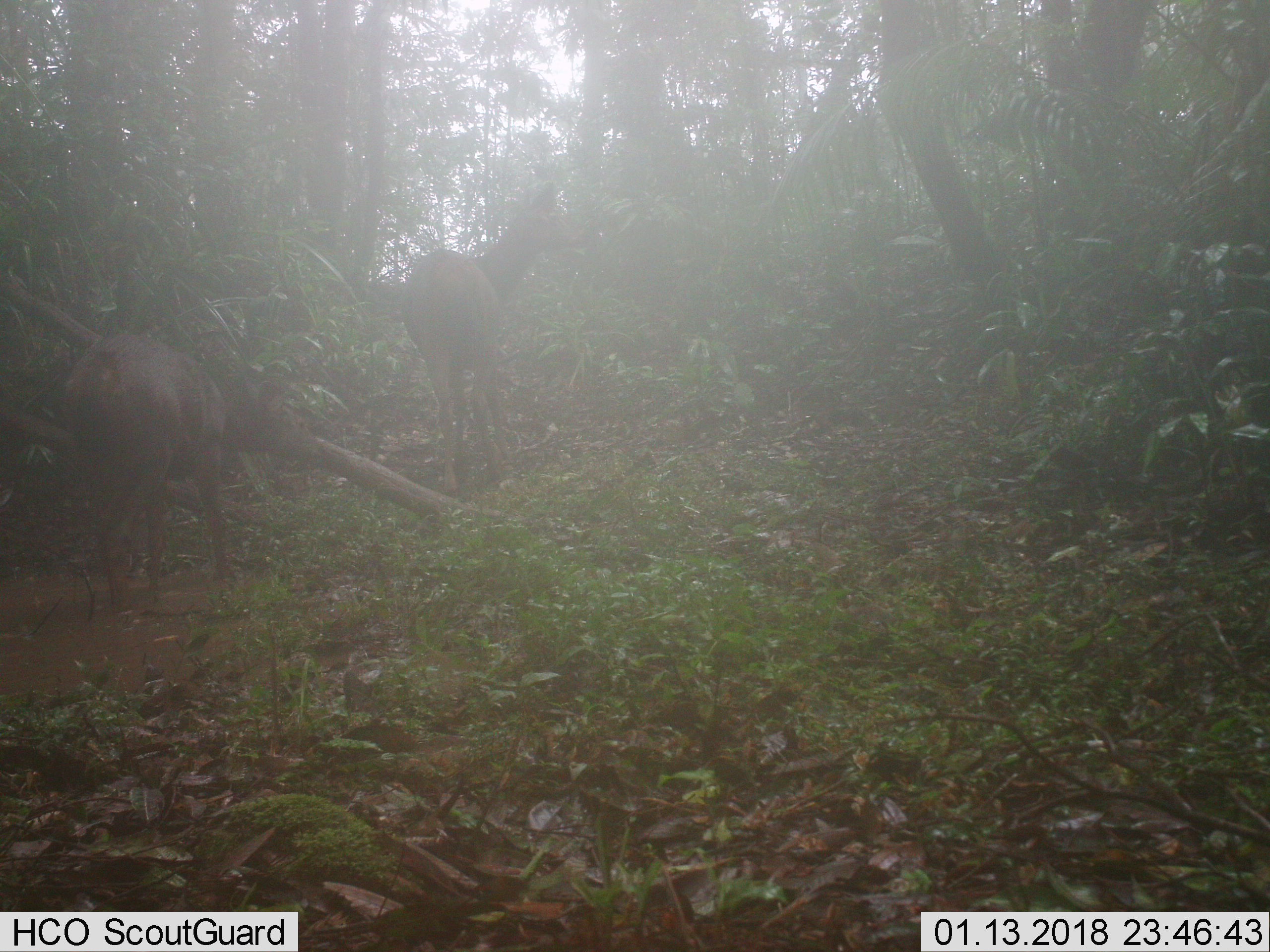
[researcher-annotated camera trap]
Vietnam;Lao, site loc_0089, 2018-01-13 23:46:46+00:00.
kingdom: Animalia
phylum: Chordata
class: Mammalia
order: Artiodactyla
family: Cervidae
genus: Rusa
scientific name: Rusa unicolor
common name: sambar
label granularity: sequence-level